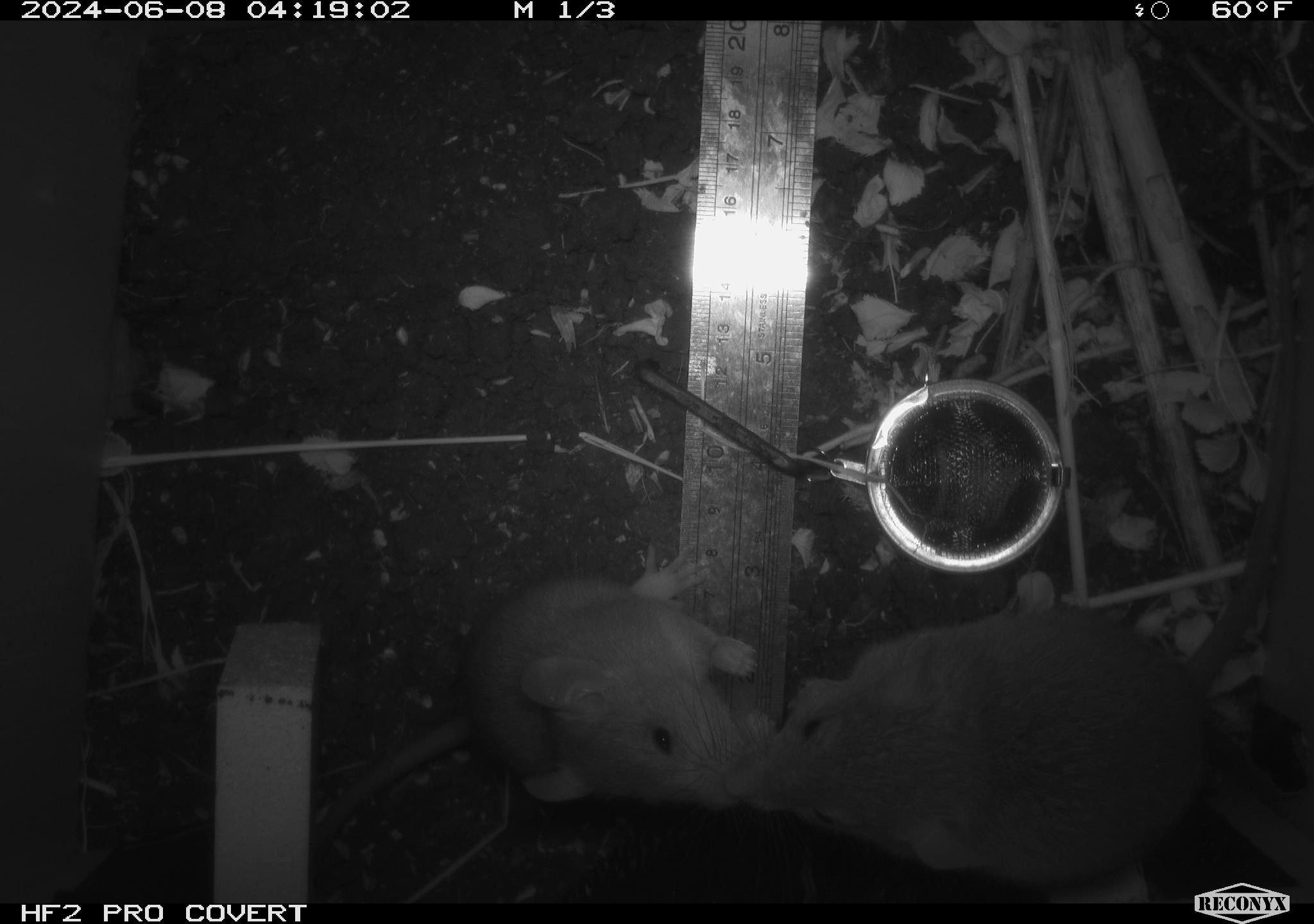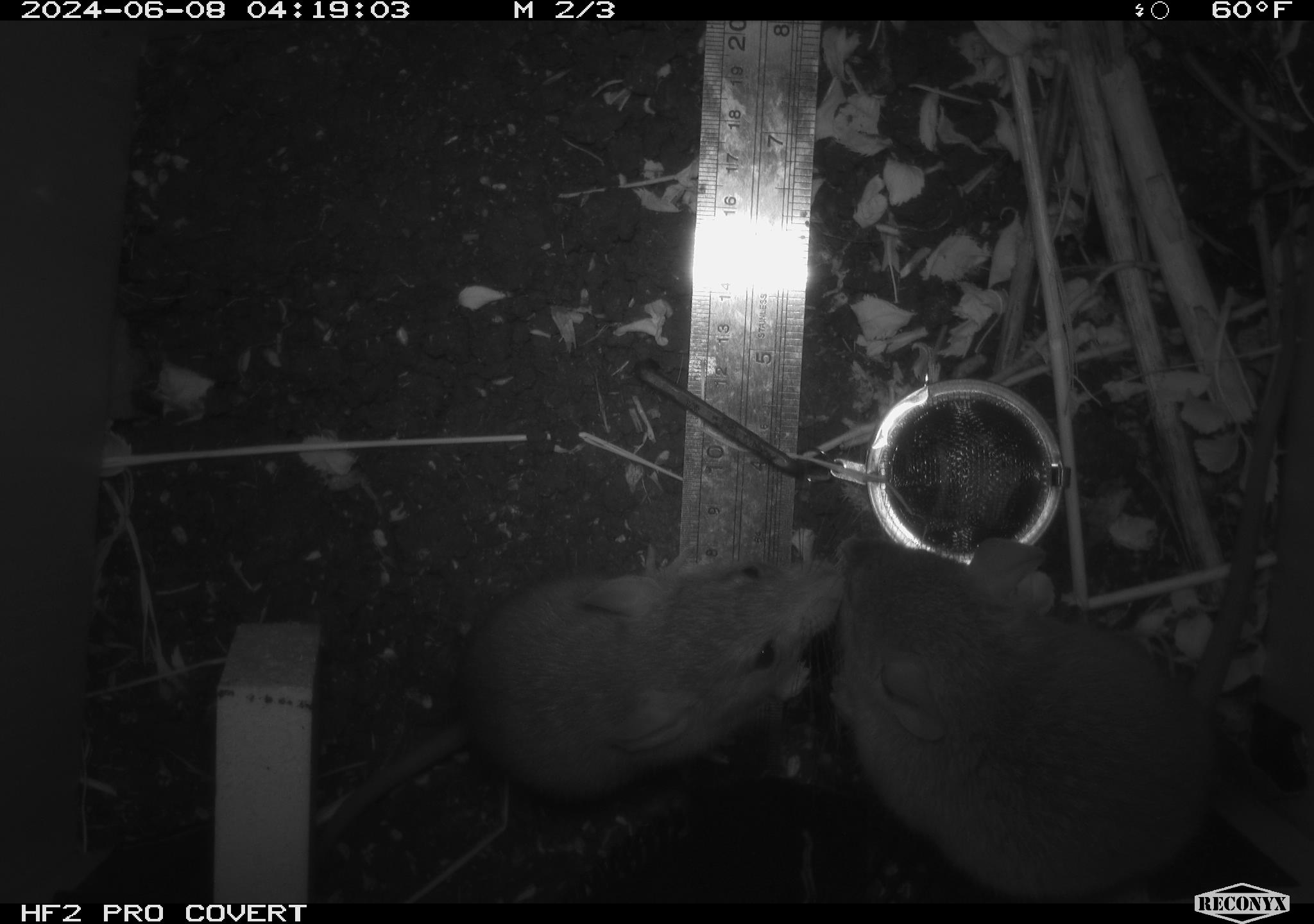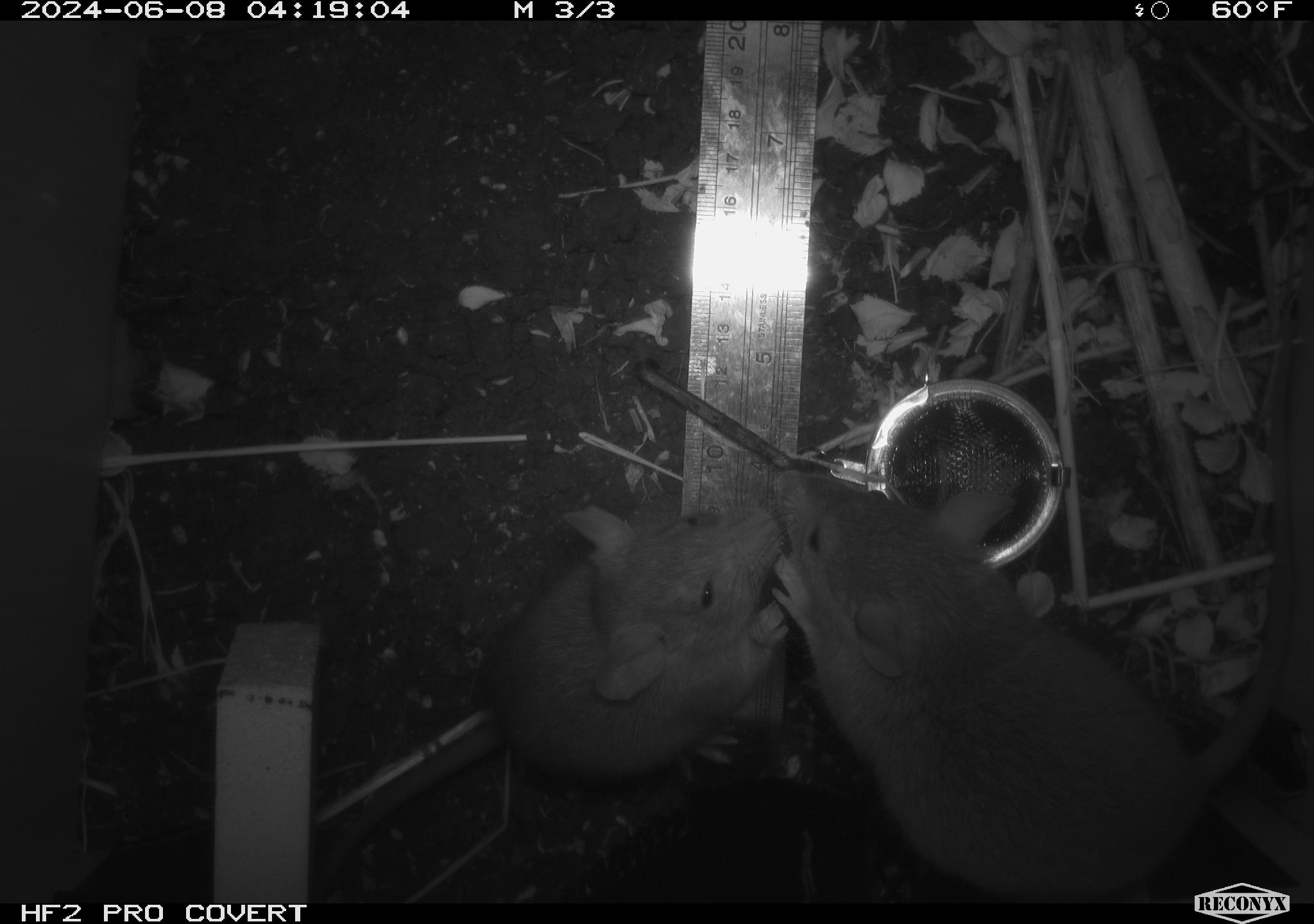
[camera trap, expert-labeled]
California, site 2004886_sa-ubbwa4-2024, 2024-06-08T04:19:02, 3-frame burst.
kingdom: Animalia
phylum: Chordata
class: Mammalia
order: Rodentia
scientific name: Rodentia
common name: woodrat or rat or mouse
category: woodrat or rat or mouse species